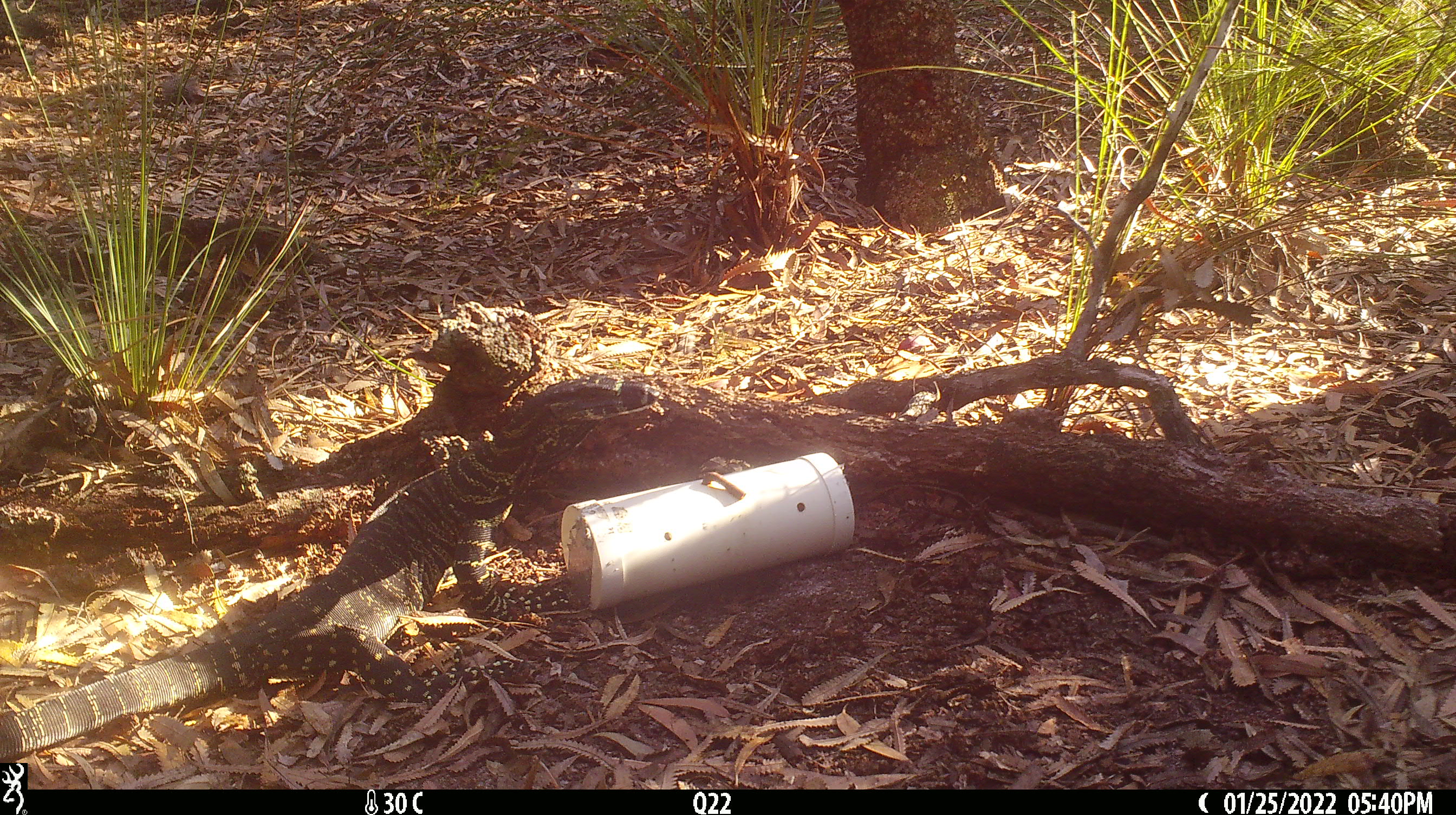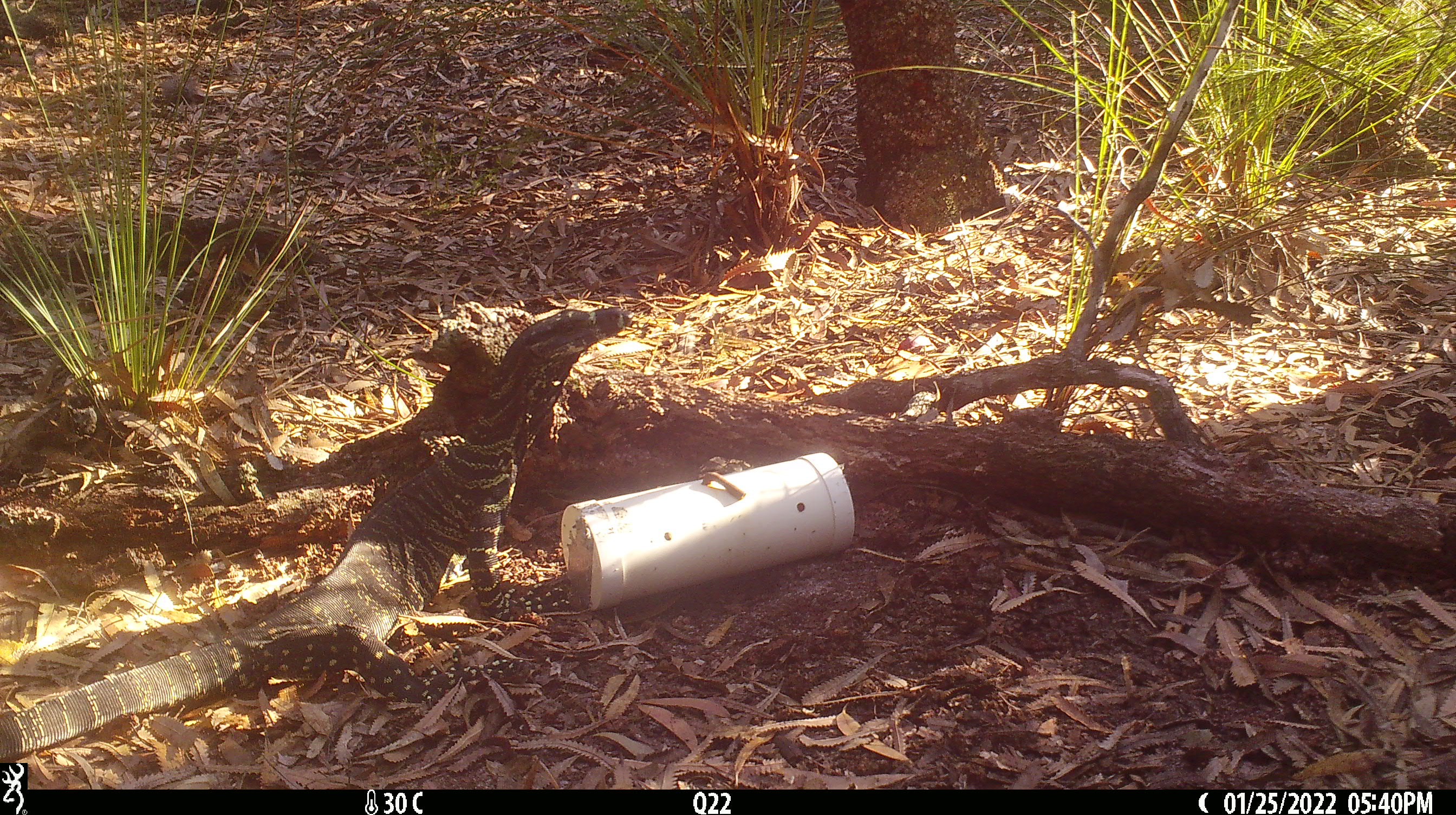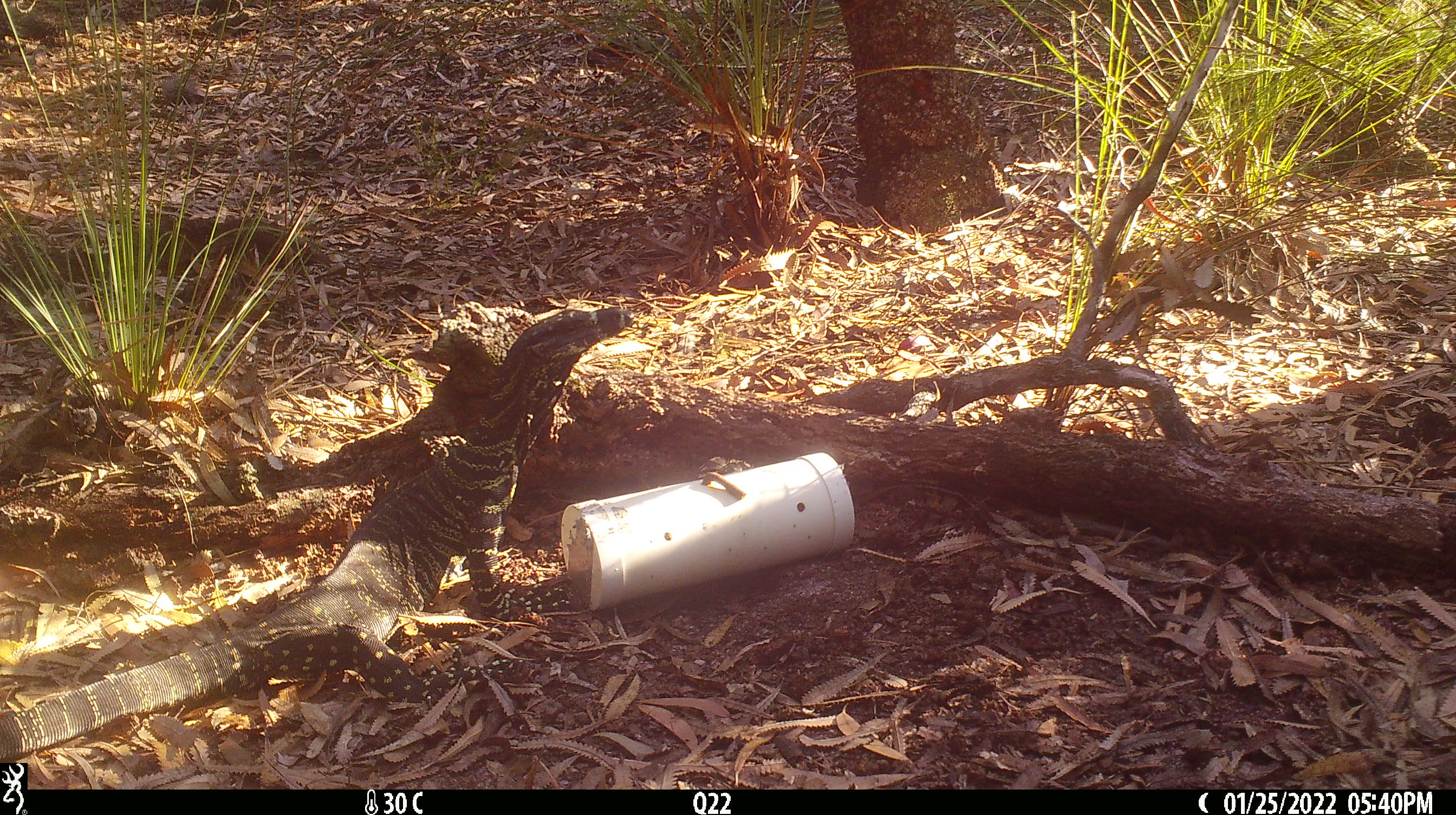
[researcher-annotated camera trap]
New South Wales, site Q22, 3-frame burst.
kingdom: Animalia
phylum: Chordata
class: Reptilia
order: Squamata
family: Varanidae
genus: Varanus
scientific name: Varanus varius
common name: lace monitor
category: goanna